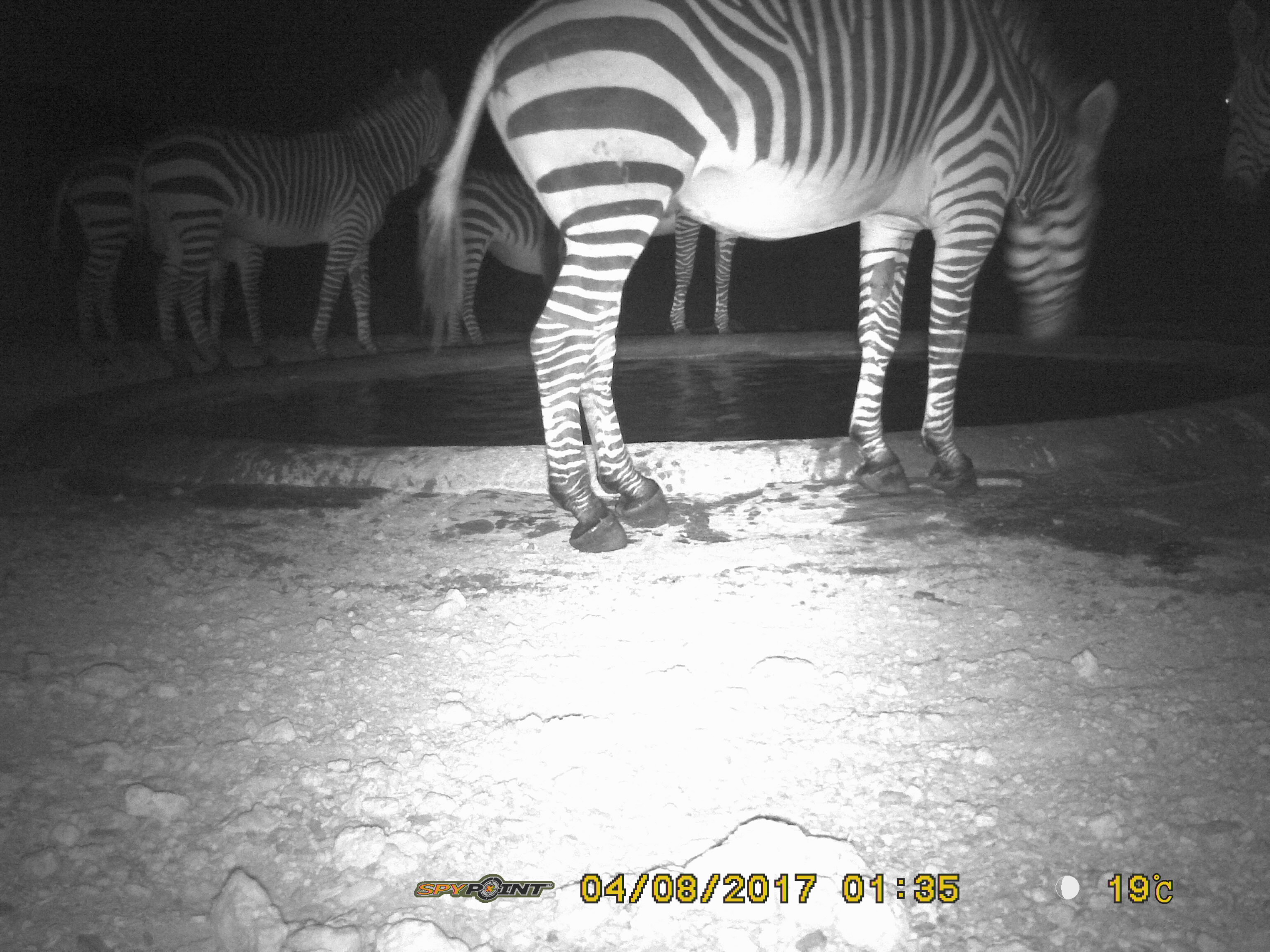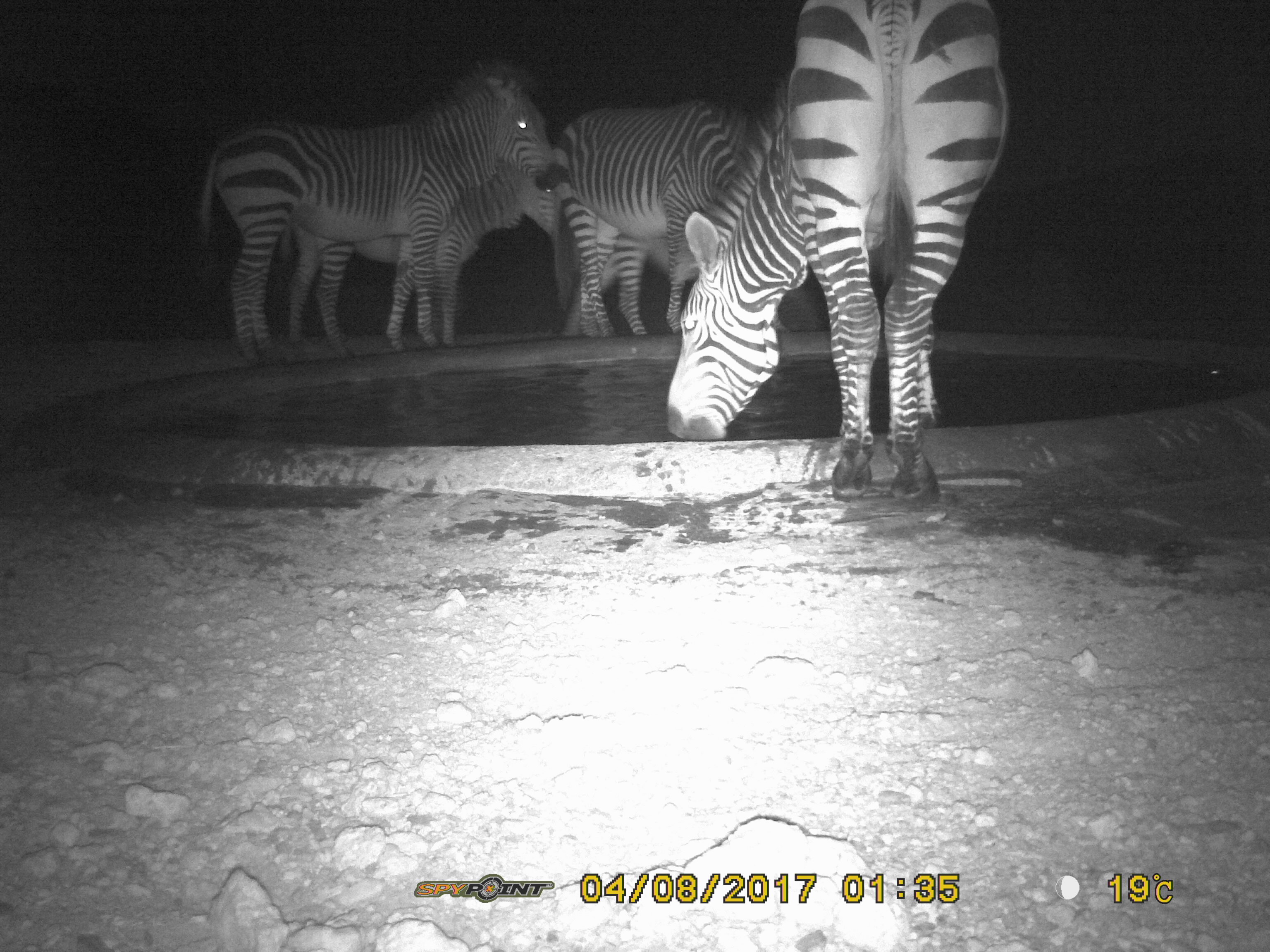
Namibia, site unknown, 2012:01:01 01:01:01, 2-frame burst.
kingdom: Animalia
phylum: Chordata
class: Mammalia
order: Perissodactyla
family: Equidae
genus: Equus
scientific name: Equus zebra hartmannae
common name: hartmann's mountain zebra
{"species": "Equus zebra hartmannae (hartmann's mountain zebra)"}